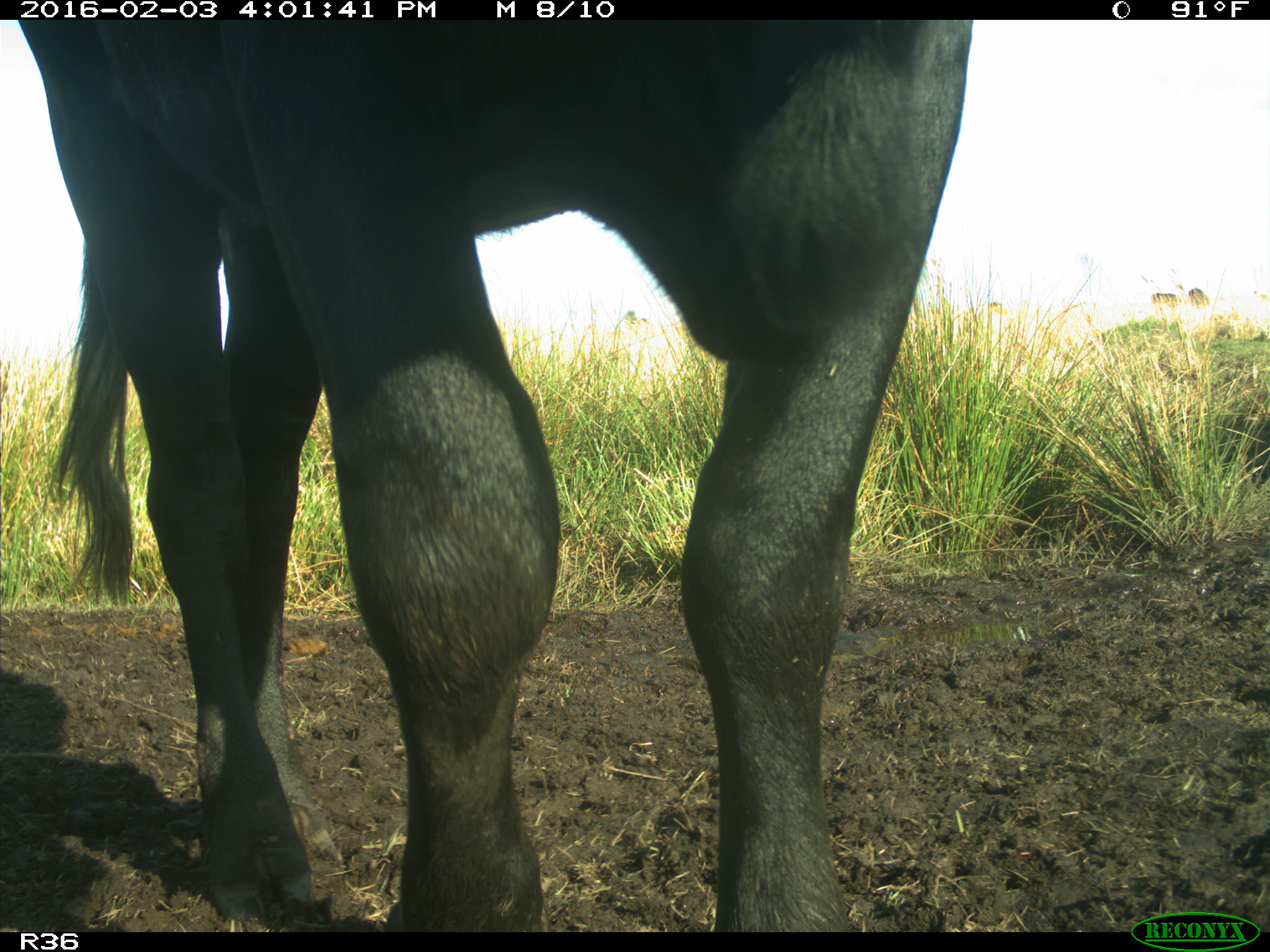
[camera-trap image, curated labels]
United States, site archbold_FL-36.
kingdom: Animalia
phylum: Chordata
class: Mammalia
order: Artiodactyla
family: Bovidae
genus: Bos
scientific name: Bos taurus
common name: domestic cow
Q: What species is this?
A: Bos taurus (domestic cow).